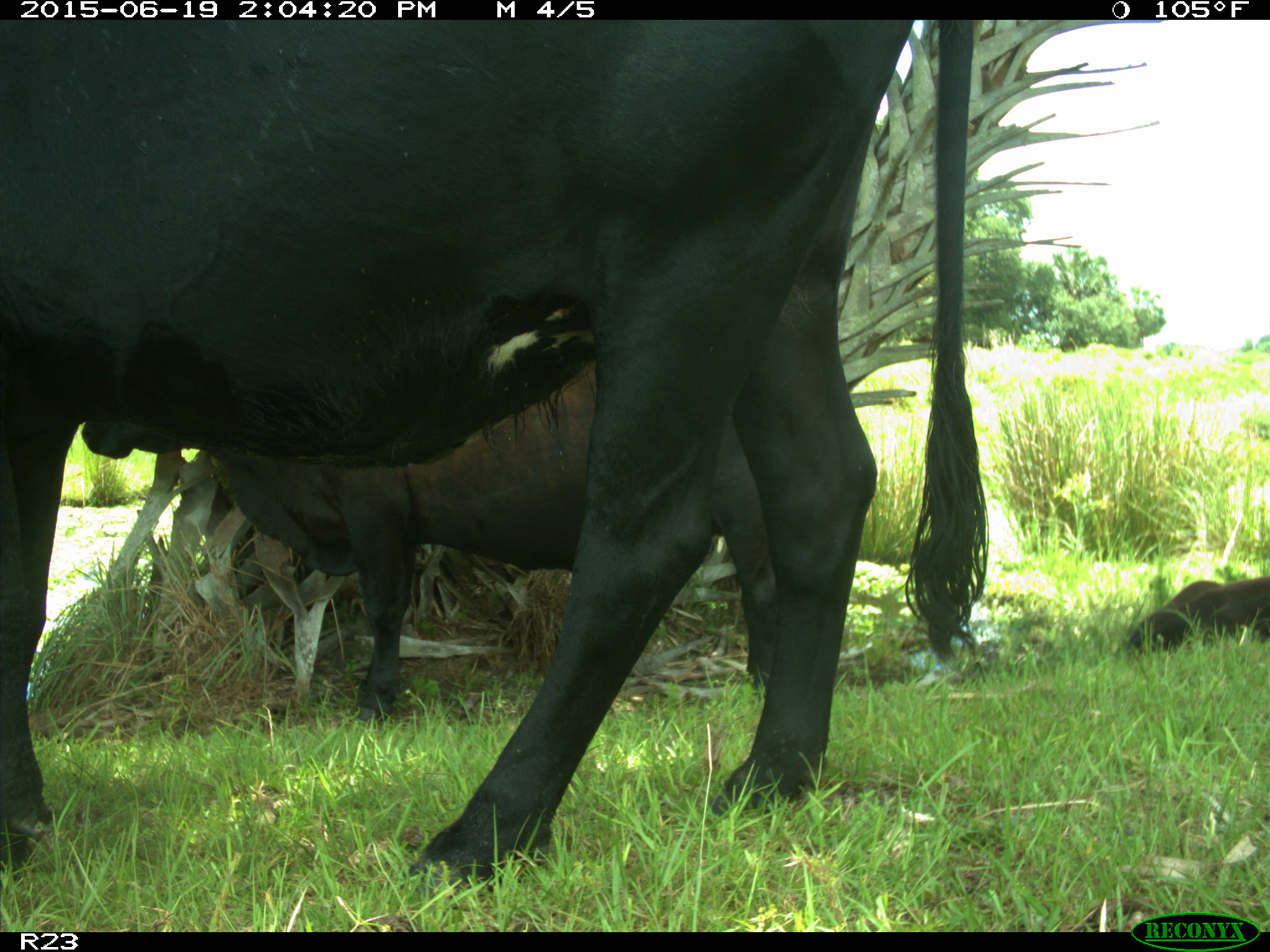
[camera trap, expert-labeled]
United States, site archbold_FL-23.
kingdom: Animalia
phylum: Chordata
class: Mammalia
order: Artiodactyla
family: Suidae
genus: Sus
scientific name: Sus scrofa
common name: wild boar